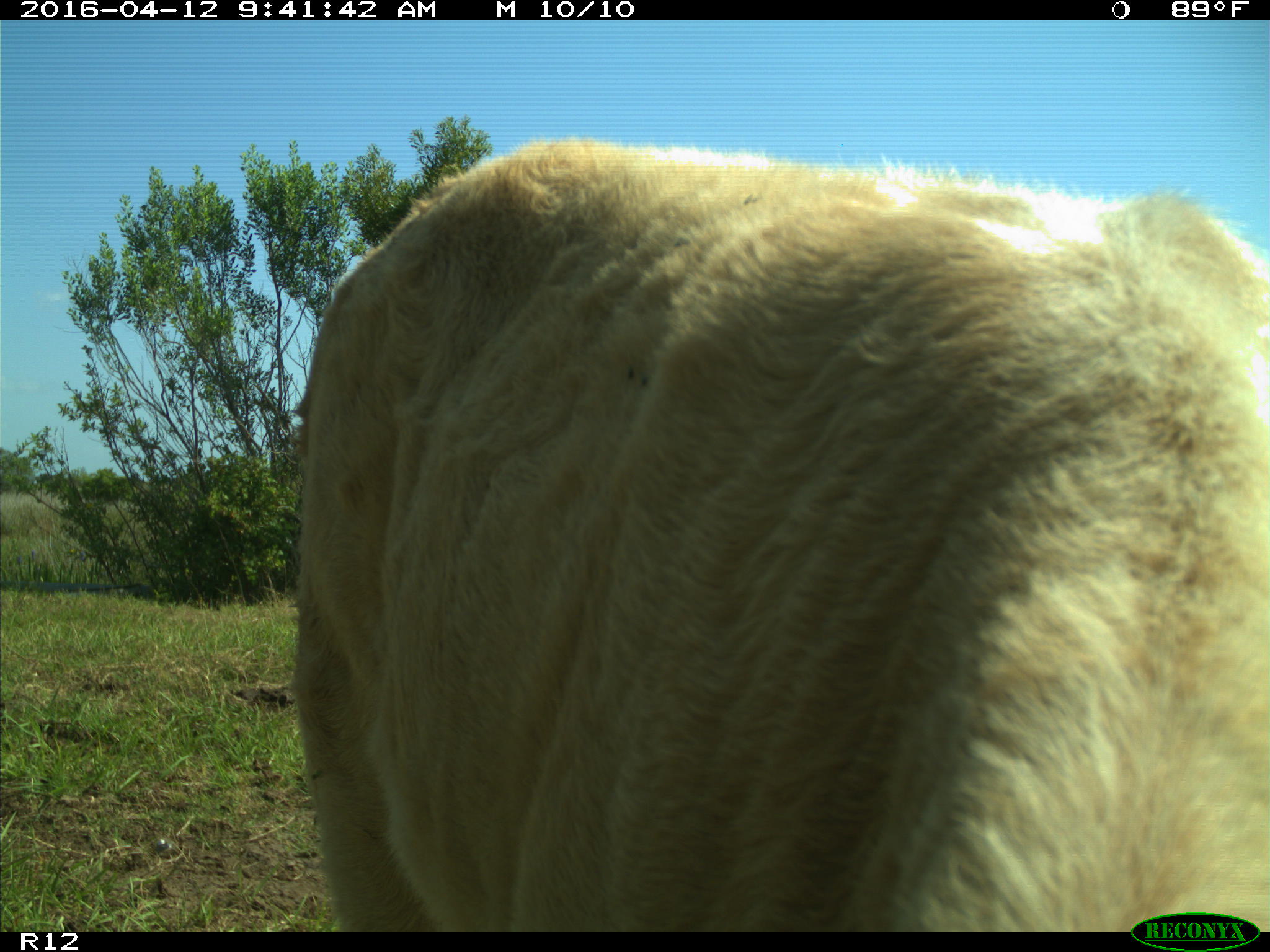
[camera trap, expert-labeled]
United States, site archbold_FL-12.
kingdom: Animalia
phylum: Chordata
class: Mammalia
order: Artiodactyla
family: Bovidae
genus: Bos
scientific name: Bos taurus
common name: domestic cow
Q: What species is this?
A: Bos taurus (domestic cow).